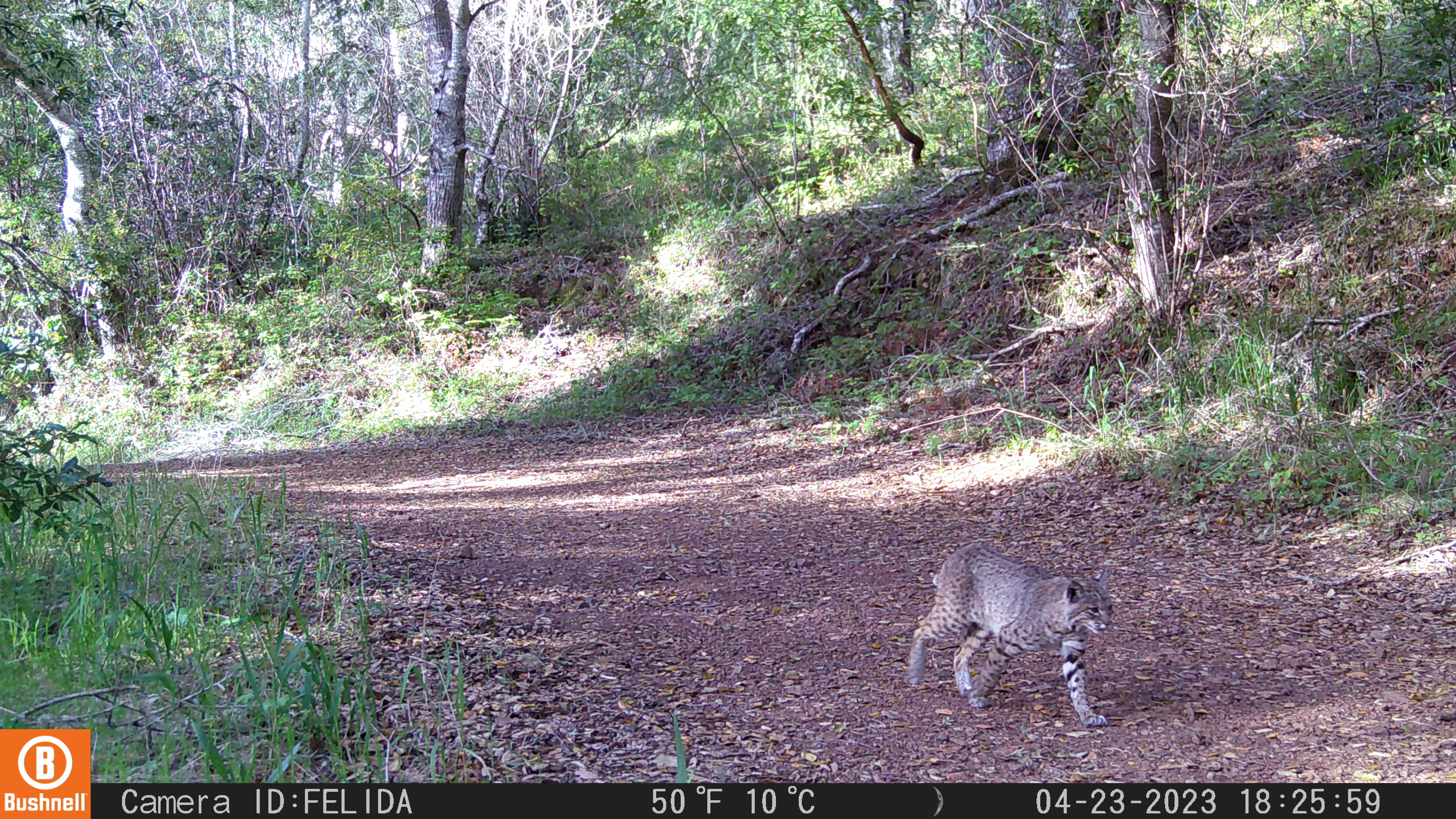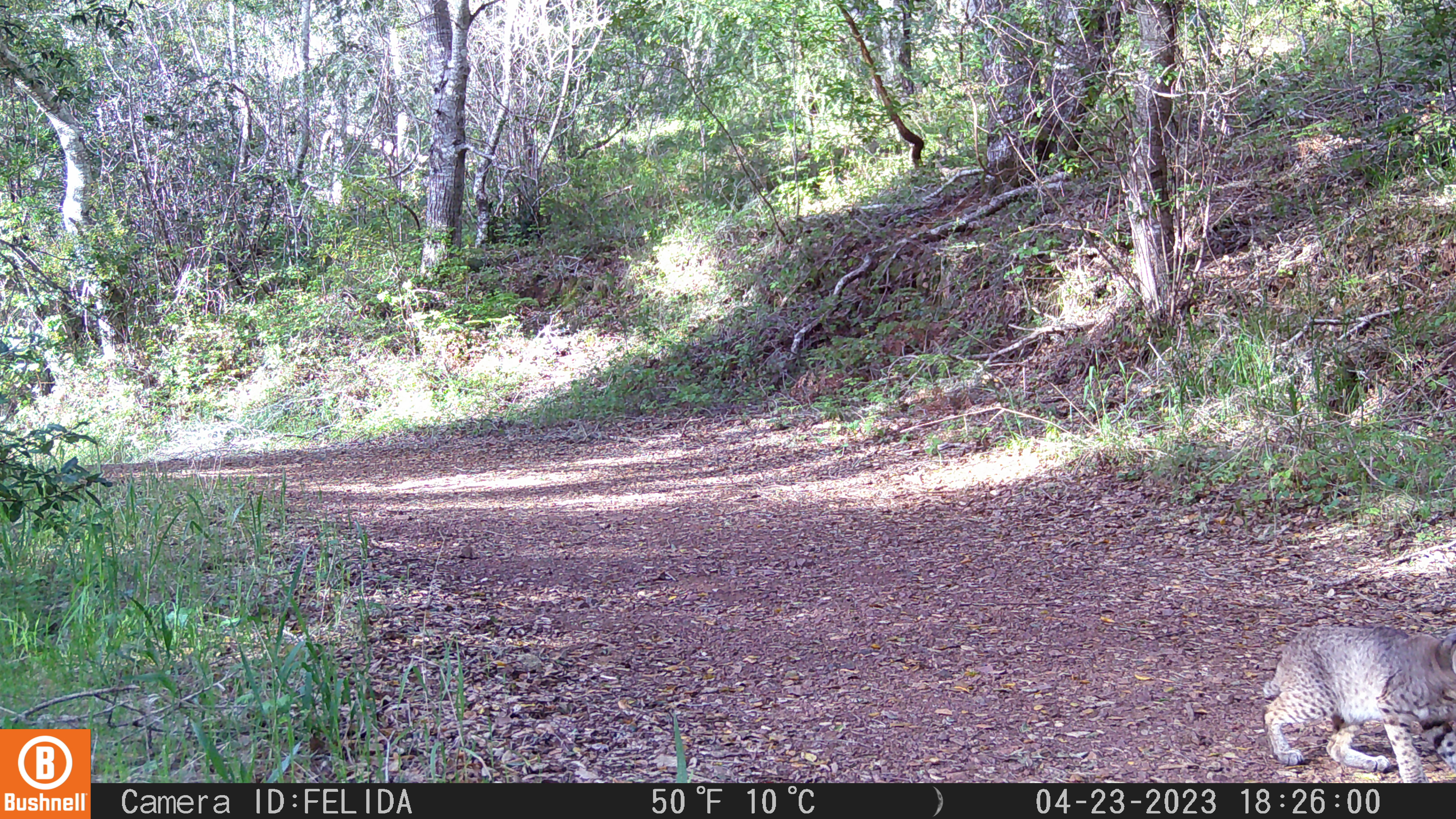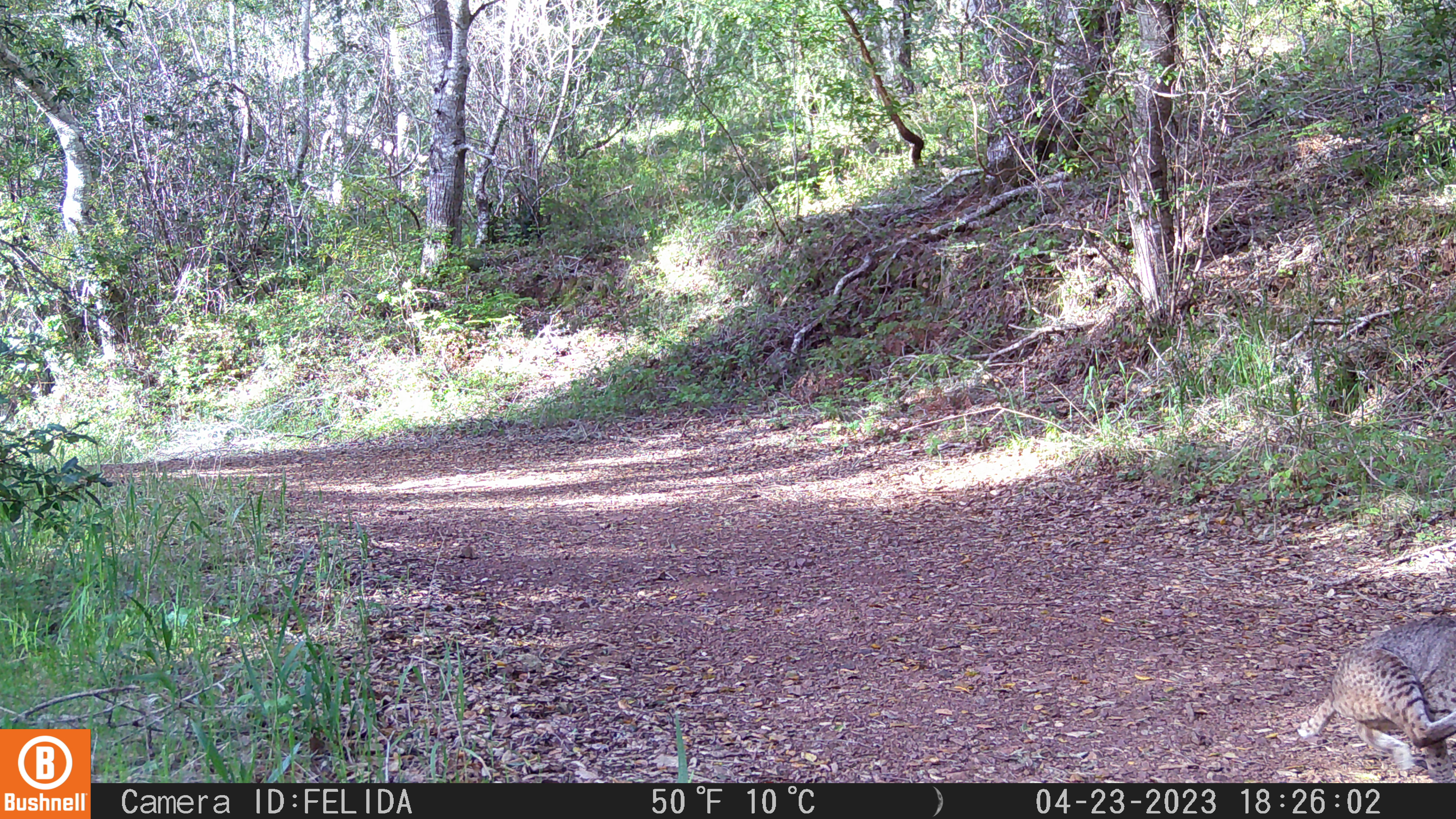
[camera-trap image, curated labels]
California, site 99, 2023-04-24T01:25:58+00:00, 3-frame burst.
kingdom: Animalia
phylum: Chordata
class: Mammalia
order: Carnivora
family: Felidae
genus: Lynx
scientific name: Lynx rufus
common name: bobcat